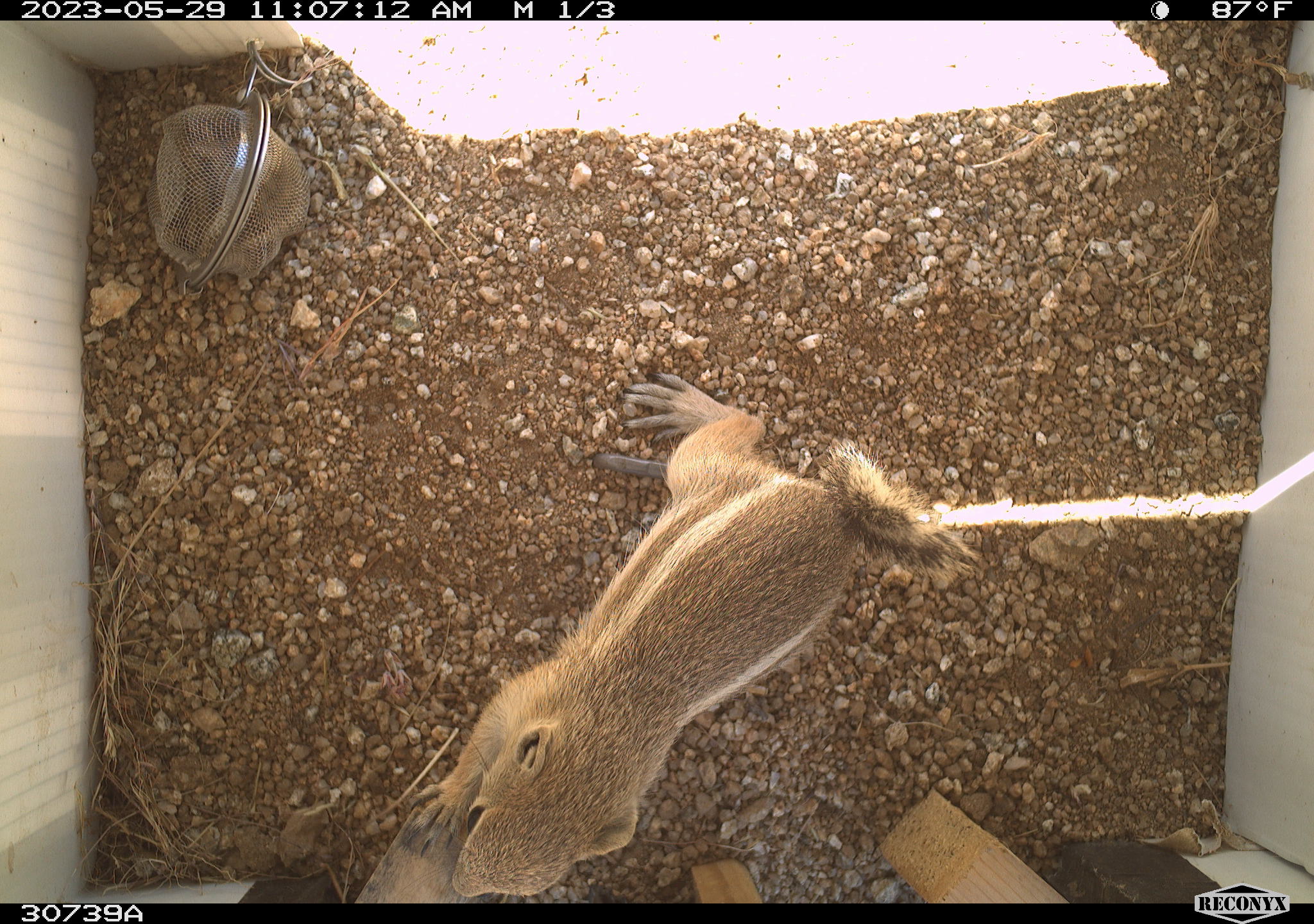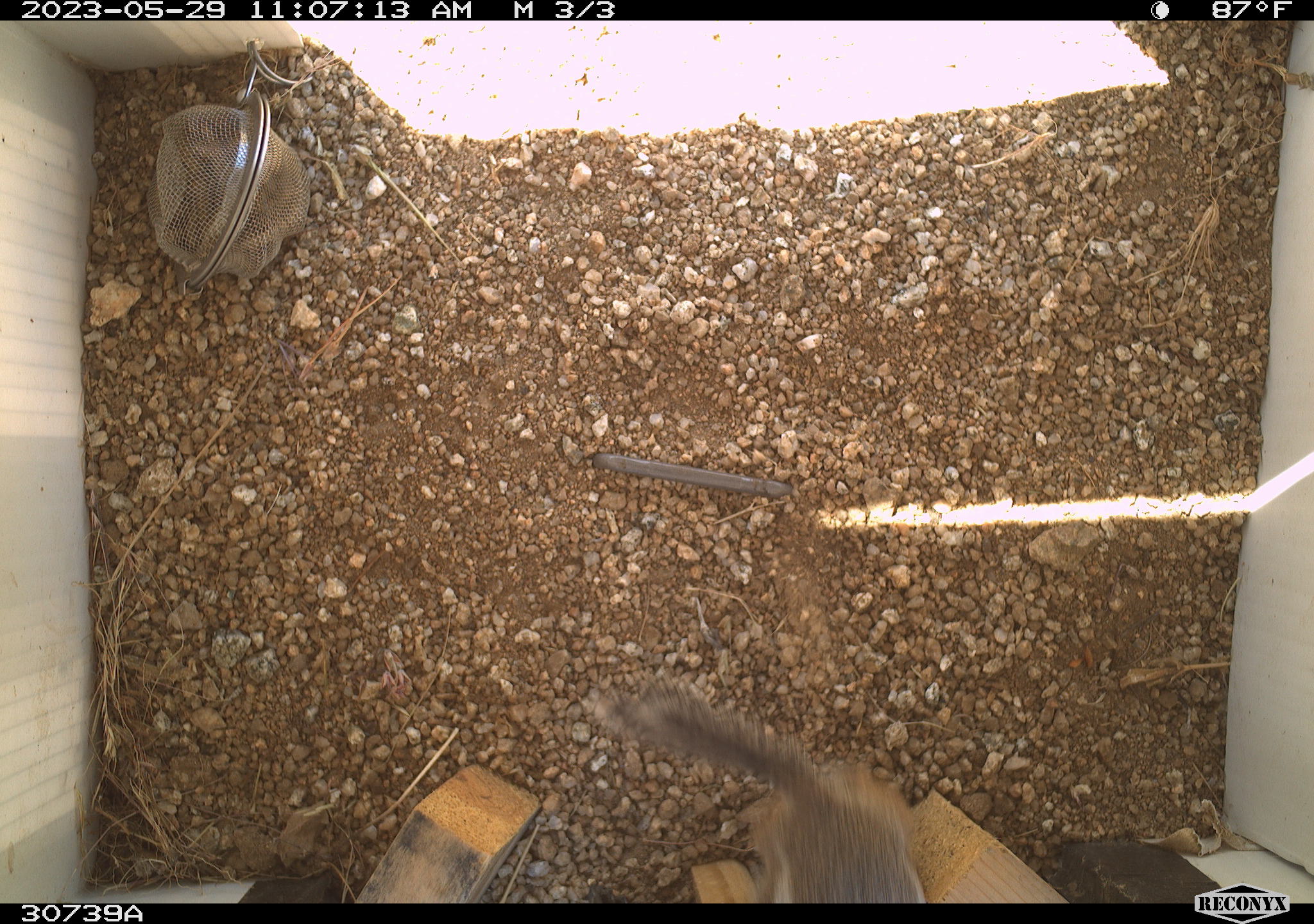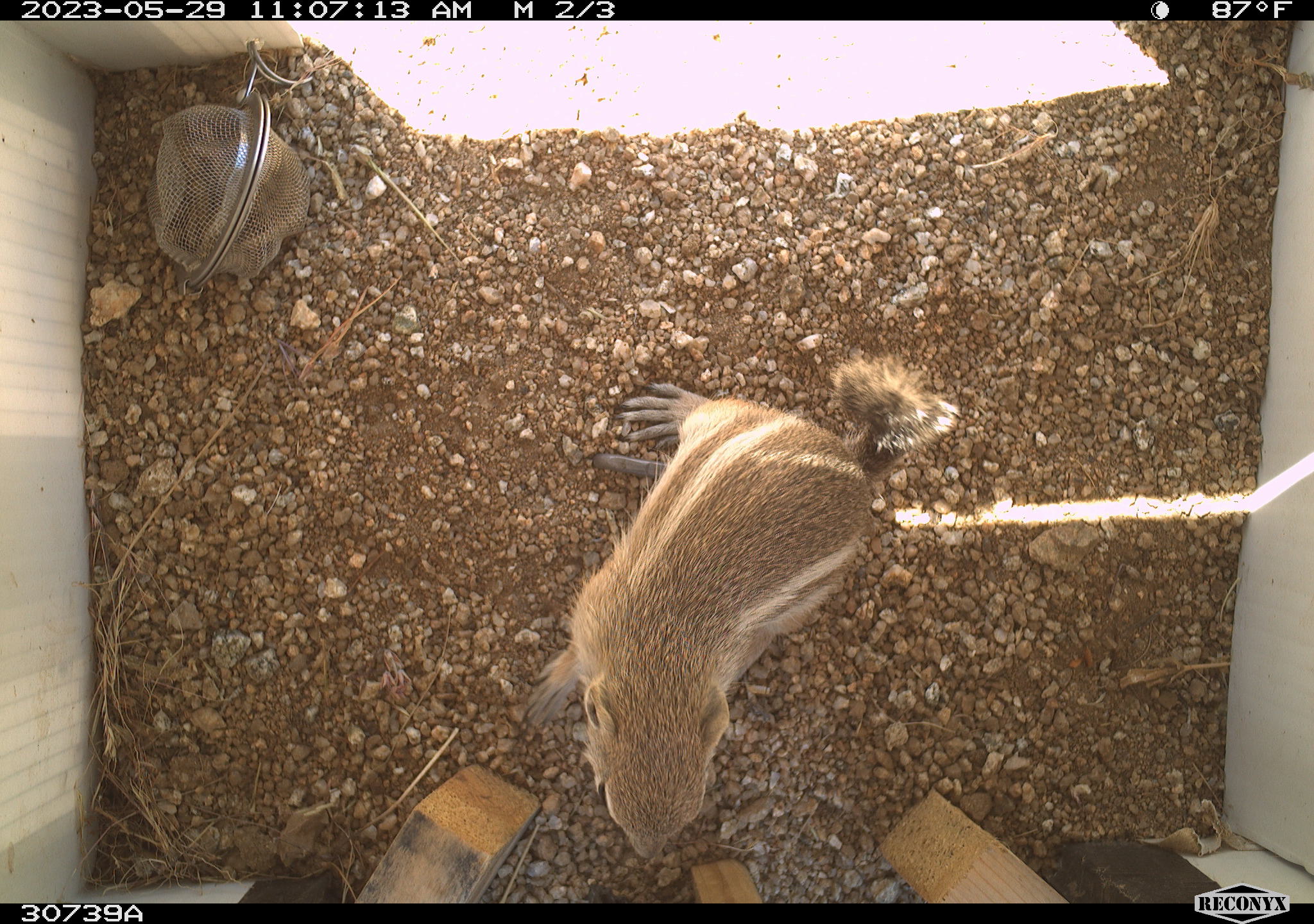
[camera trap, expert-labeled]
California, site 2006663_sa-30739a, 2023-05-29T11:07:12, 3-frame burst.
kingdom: Animalia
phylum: Chordata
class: Mammalia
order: Rodentia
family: Sciuridae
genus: Ammospermophilus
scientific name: Ammospermophilus leucurus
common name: white-tailed antelope squirrel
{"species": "white-tailed antelope squirrel (Ammospermophilus leucurus)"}